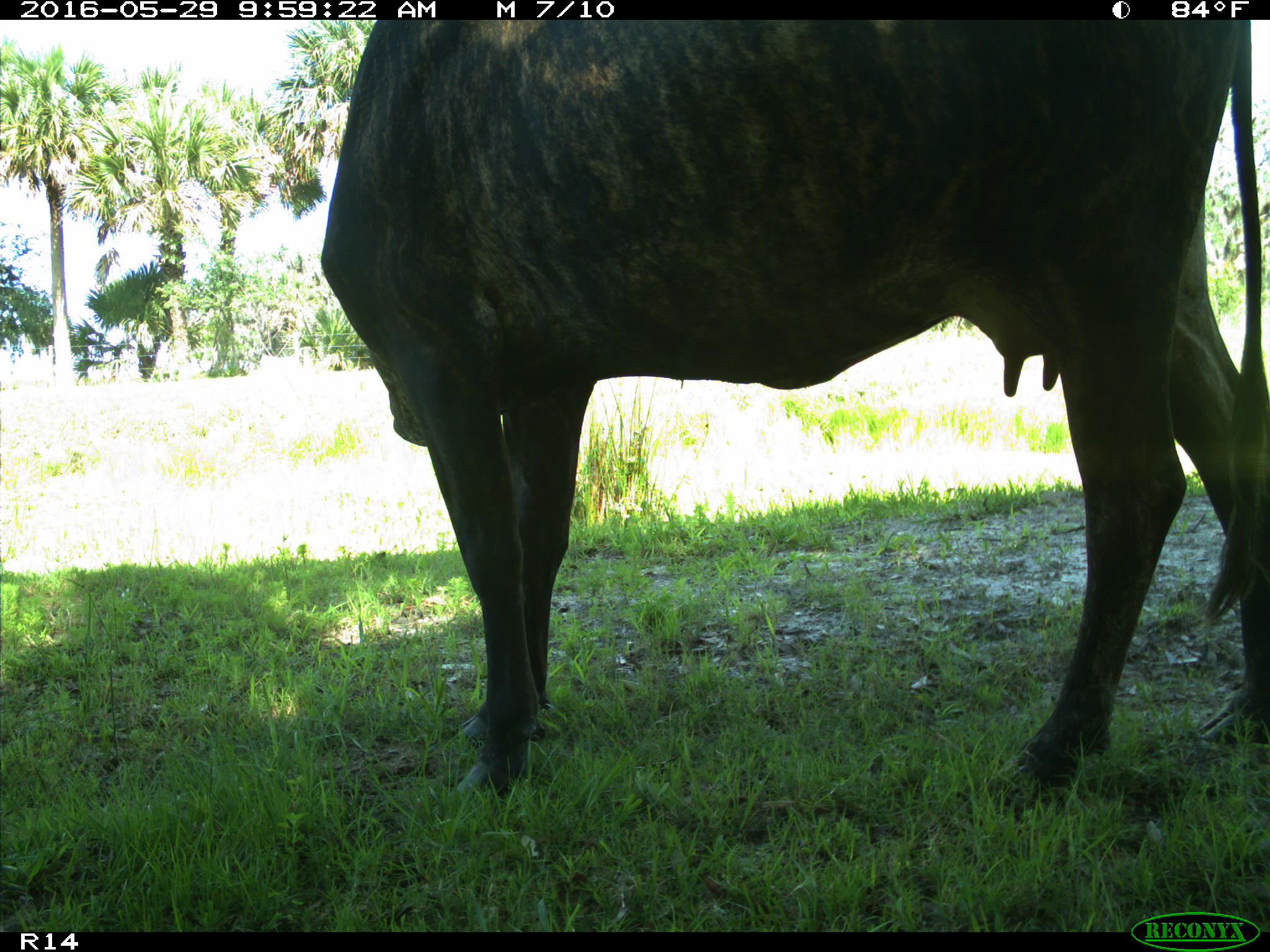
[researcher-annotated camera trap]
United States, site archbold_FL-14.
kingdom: Animalia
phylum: Chordata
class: Mammalia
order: Artiodactyla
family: Bovidae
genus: Bos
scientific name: Bos taurus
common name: domestic cow